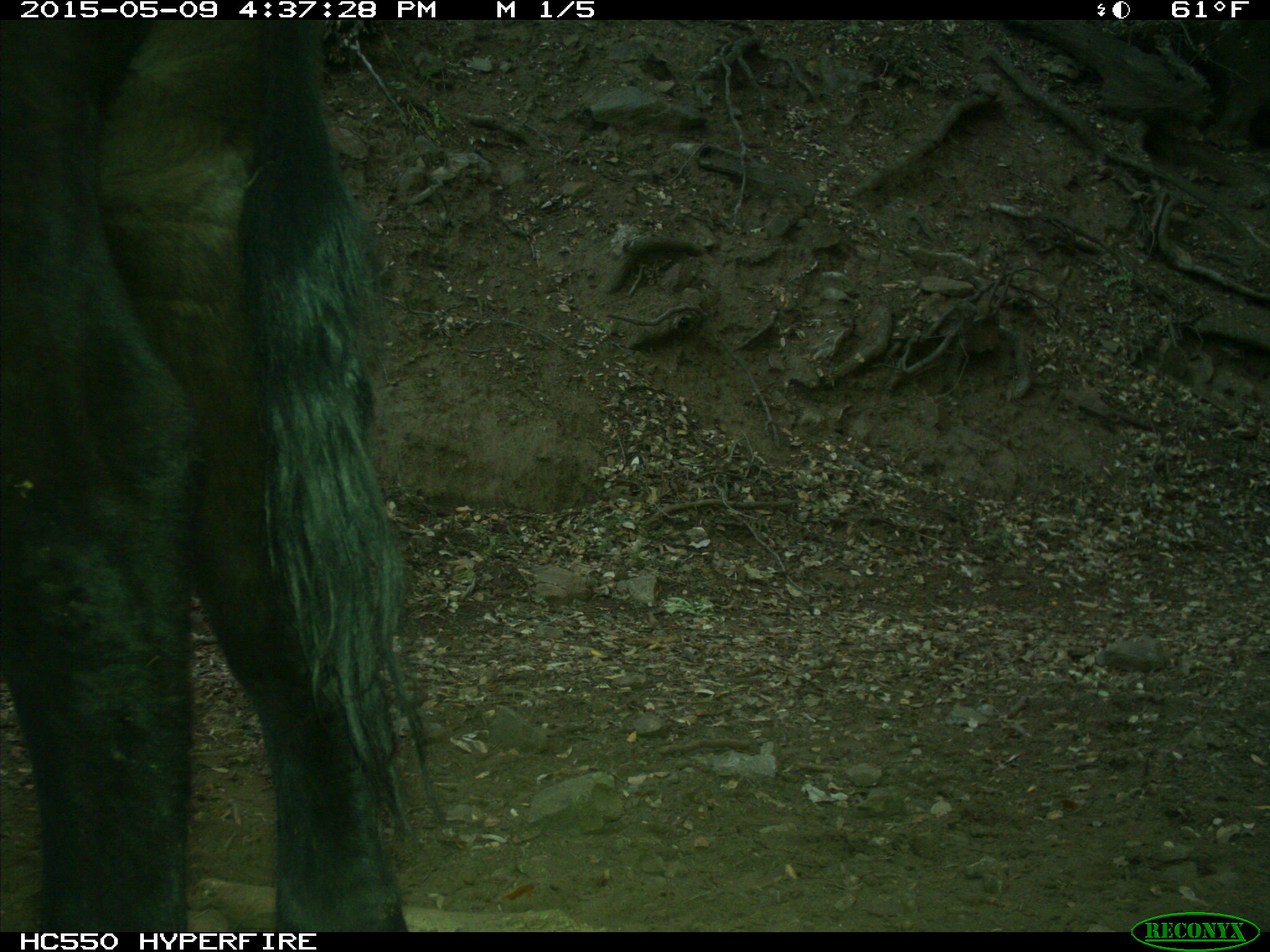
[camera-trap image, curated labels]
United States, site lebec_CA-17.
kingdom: Animalia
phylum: Chordata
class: Mammalia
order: Artiodactyla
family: Bovidae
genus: Bos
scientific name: Bos taurus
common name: domestic cow